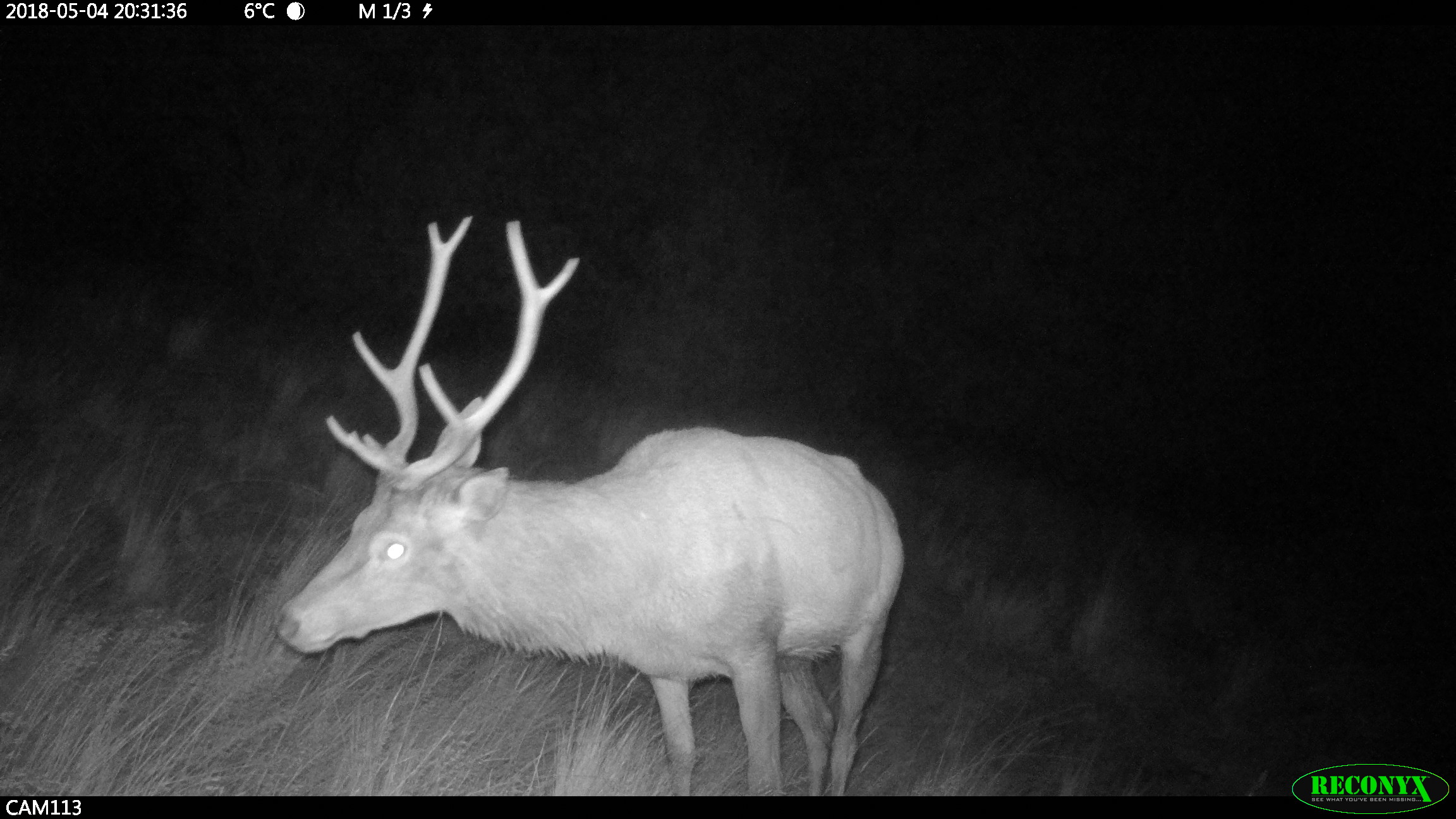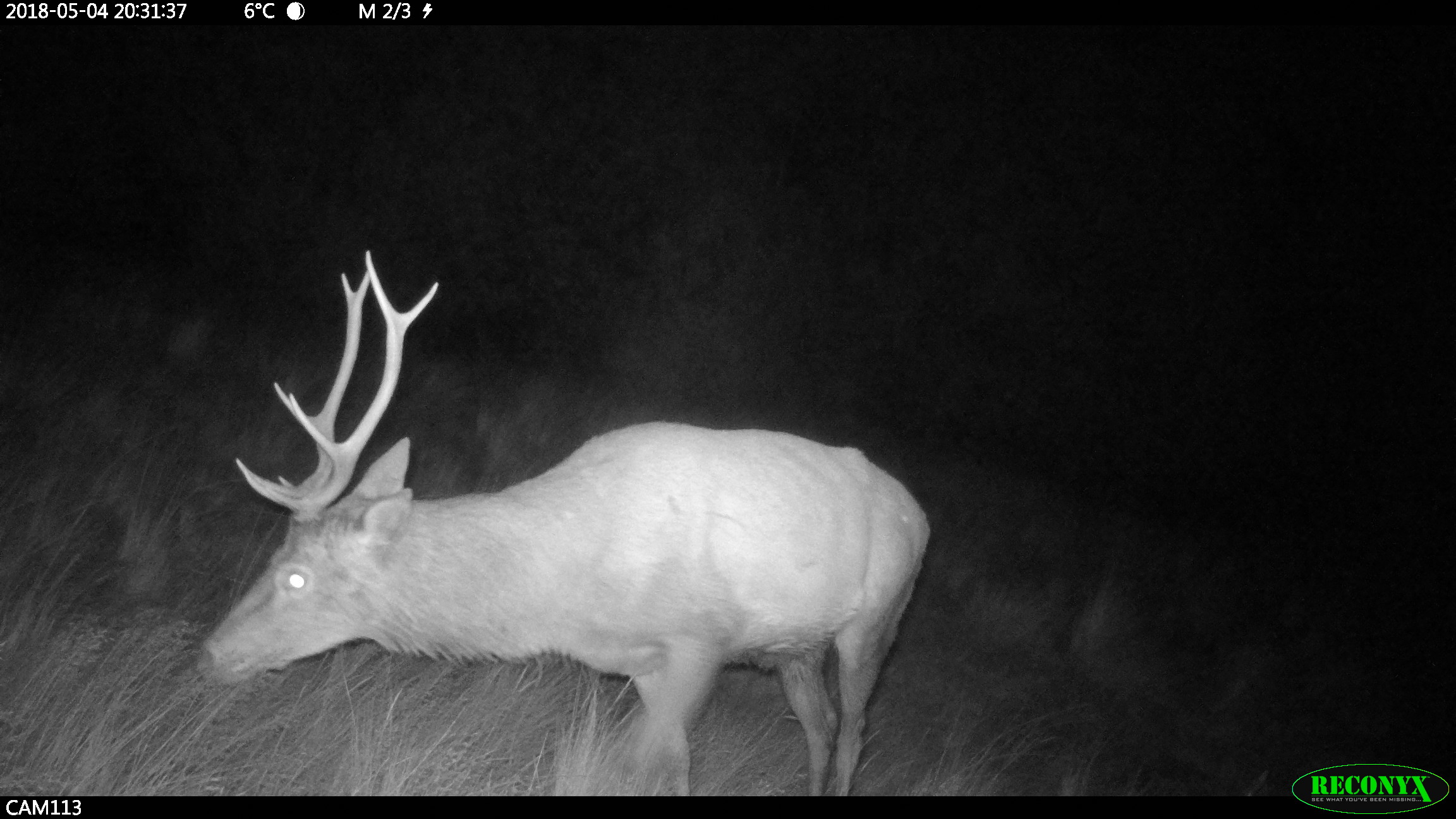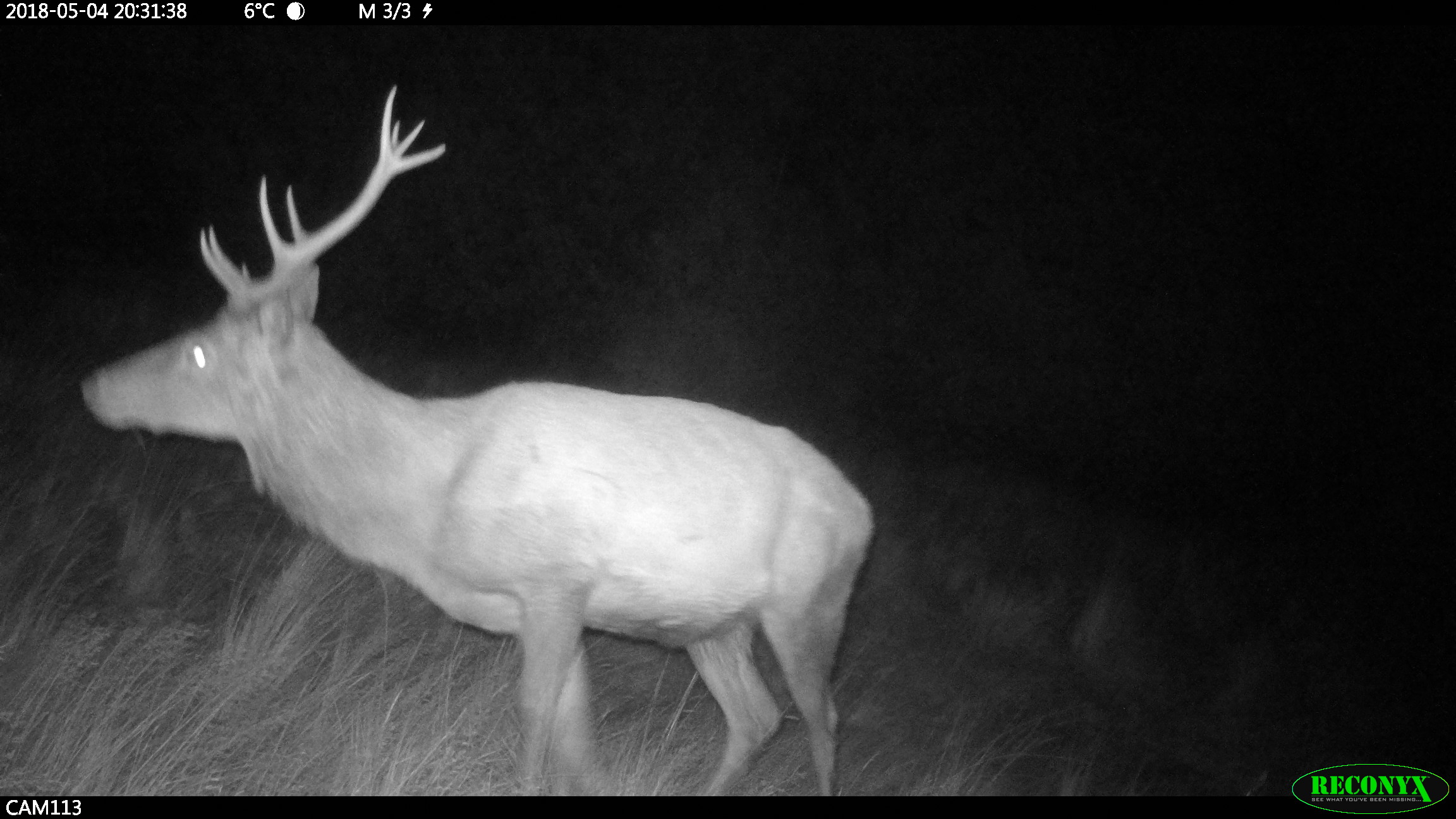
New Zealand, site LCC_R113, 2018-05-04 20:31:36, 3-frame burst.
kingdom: Animalia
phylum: Chordata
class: Mammalia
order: Artiodactyla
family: Cervidae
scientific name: Cervidae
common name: deer